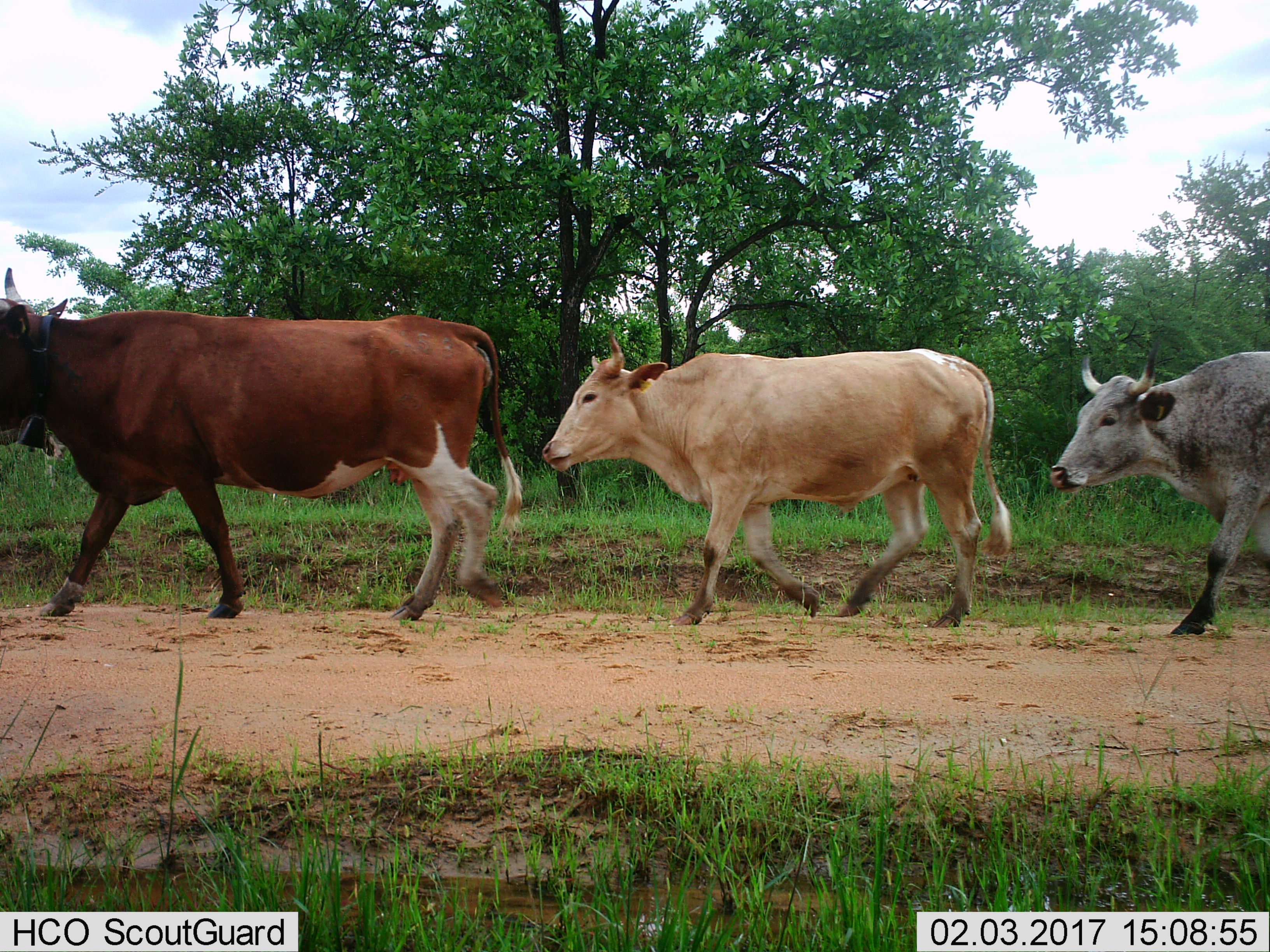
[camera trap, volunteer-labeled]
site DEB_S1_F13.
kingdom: Animalia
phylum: Chordata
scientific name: Vertebrata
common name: domestic animal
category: domesticanimal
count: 3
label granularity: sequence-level